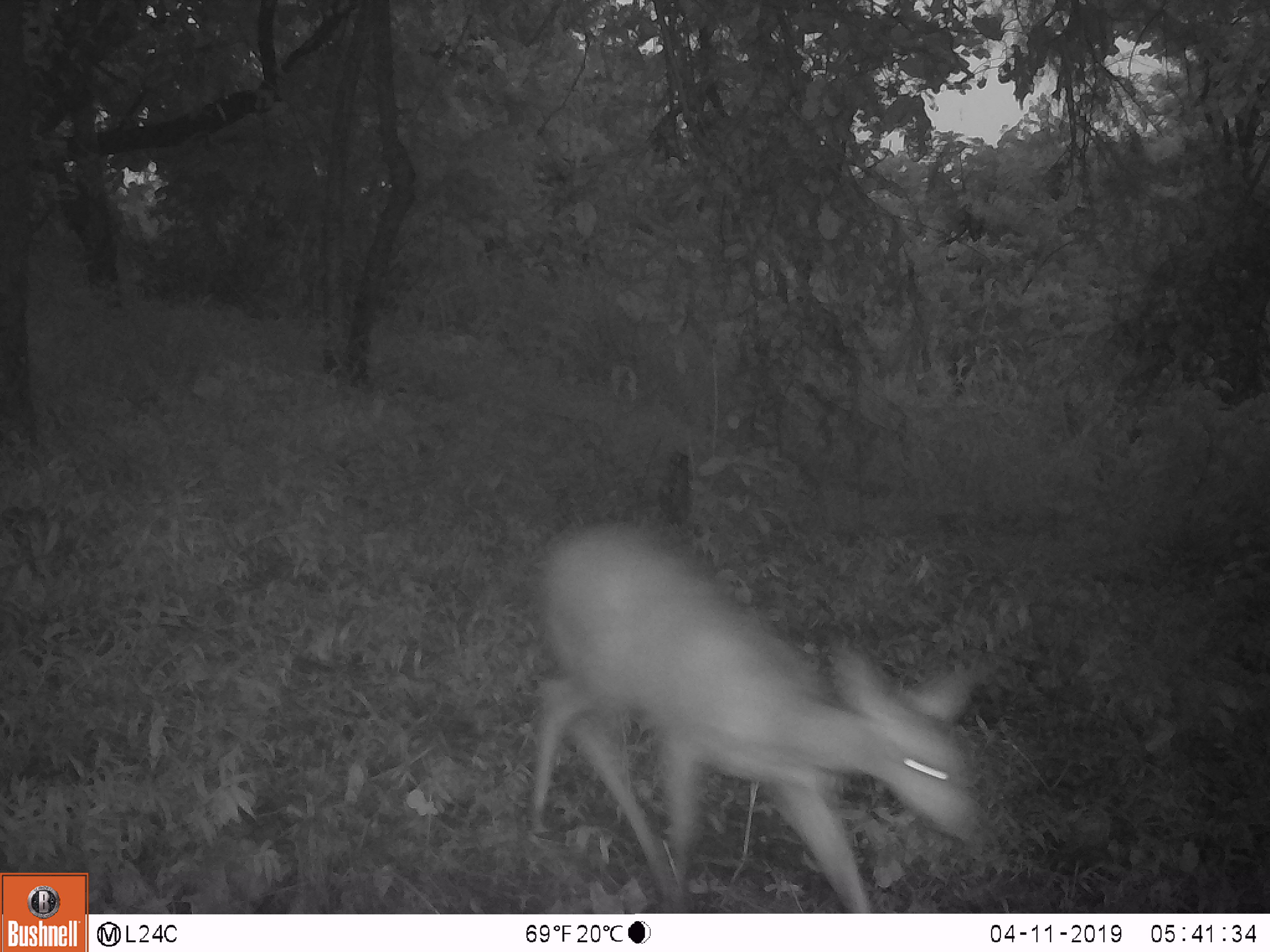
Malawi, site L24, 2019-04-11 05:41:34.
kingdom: Animalia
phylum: Chordata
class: Mammalia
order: Artiodactyla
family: Bovidae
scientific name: Antilopinae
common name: small antelope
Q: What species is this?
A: Small antelope (Antilopinae).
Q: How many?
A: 1.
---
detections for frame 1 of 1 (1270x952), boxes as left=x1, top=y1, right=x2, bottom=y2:
small antelope: left=502, top=511, right=993, bottom=906